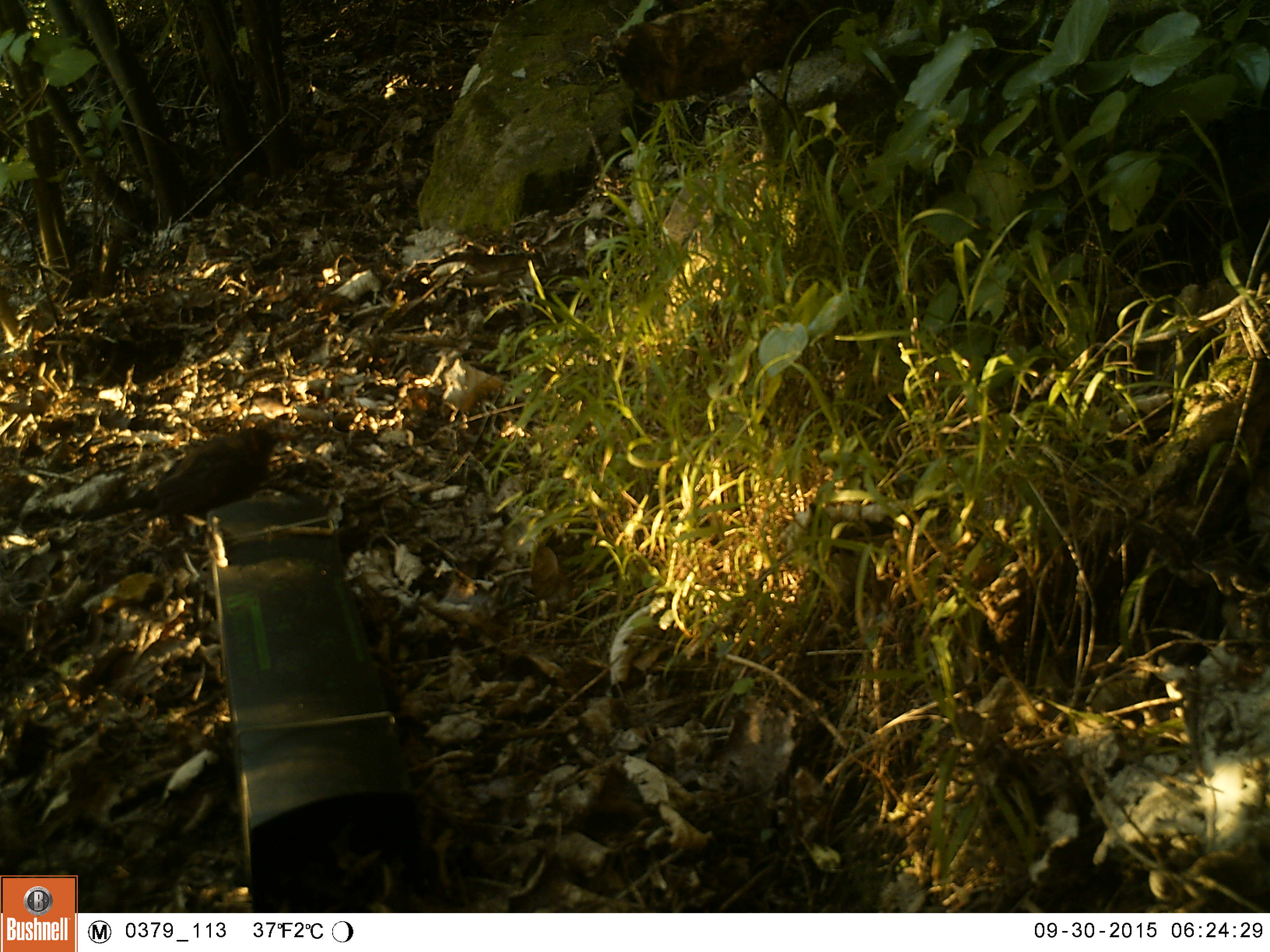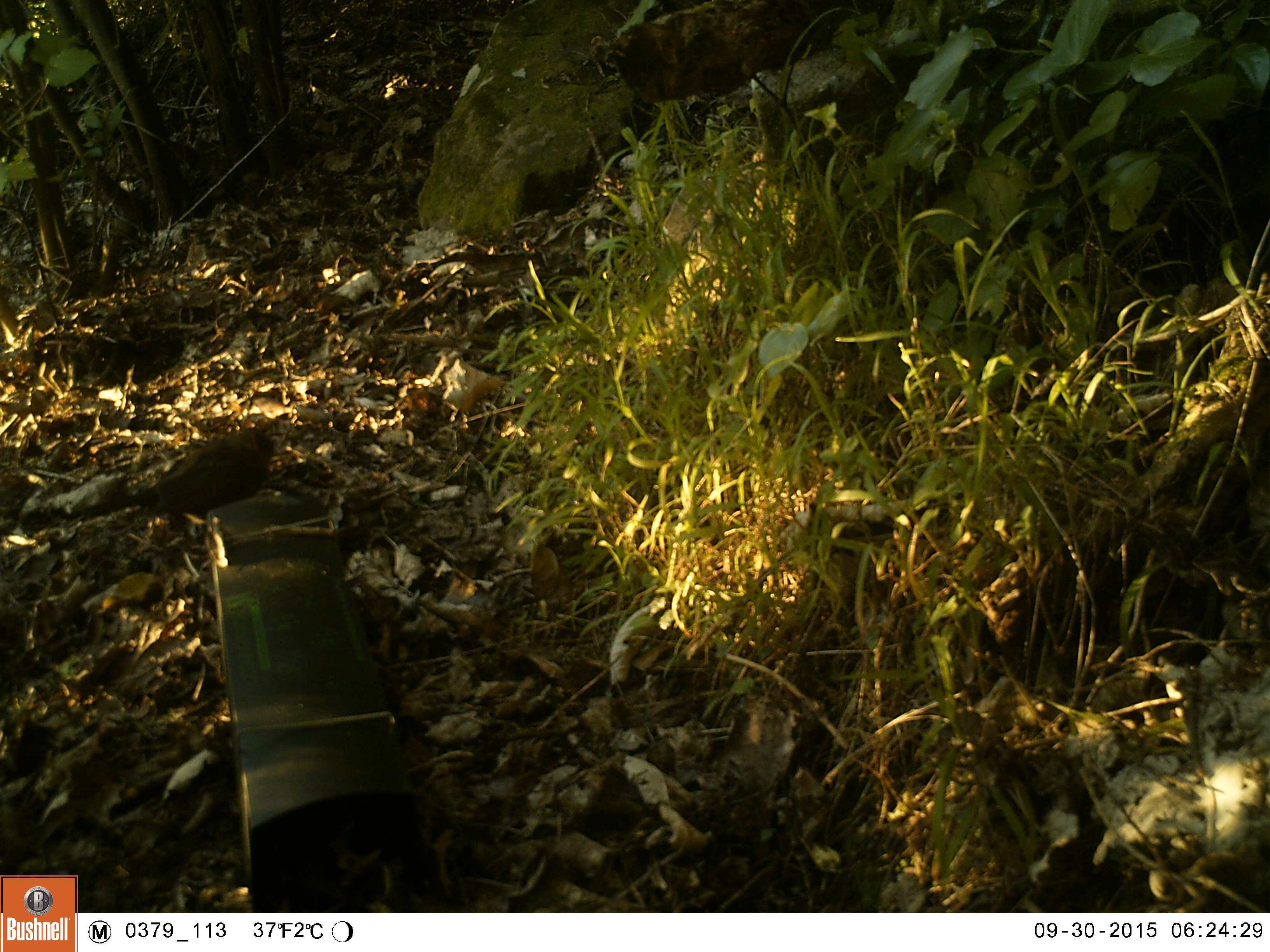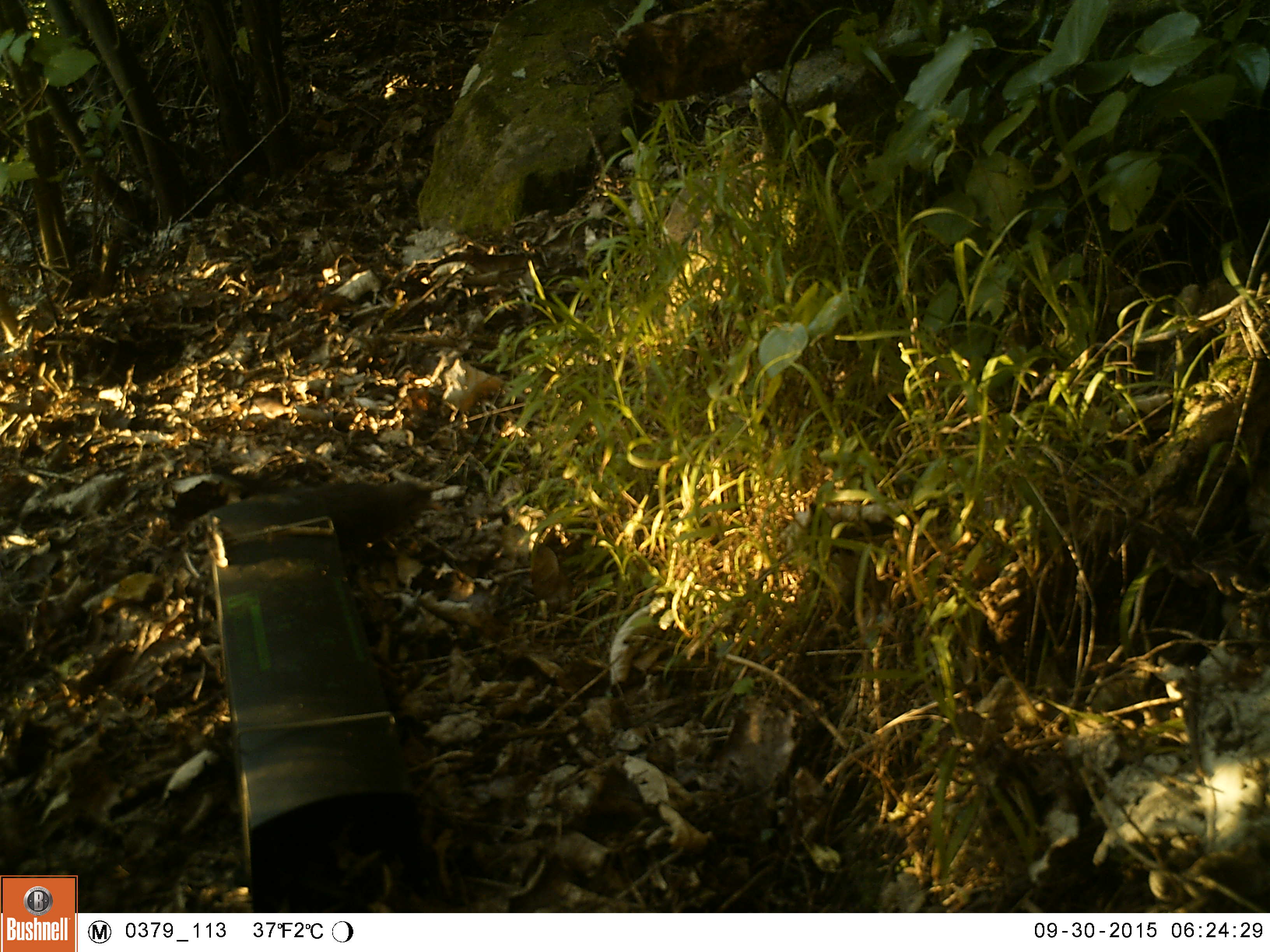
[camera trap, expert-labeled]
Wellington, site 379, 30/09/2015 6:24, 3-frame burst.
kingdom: Animalia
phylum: Chordata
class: Aves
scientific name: Aves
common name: bird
Bird (Aves).